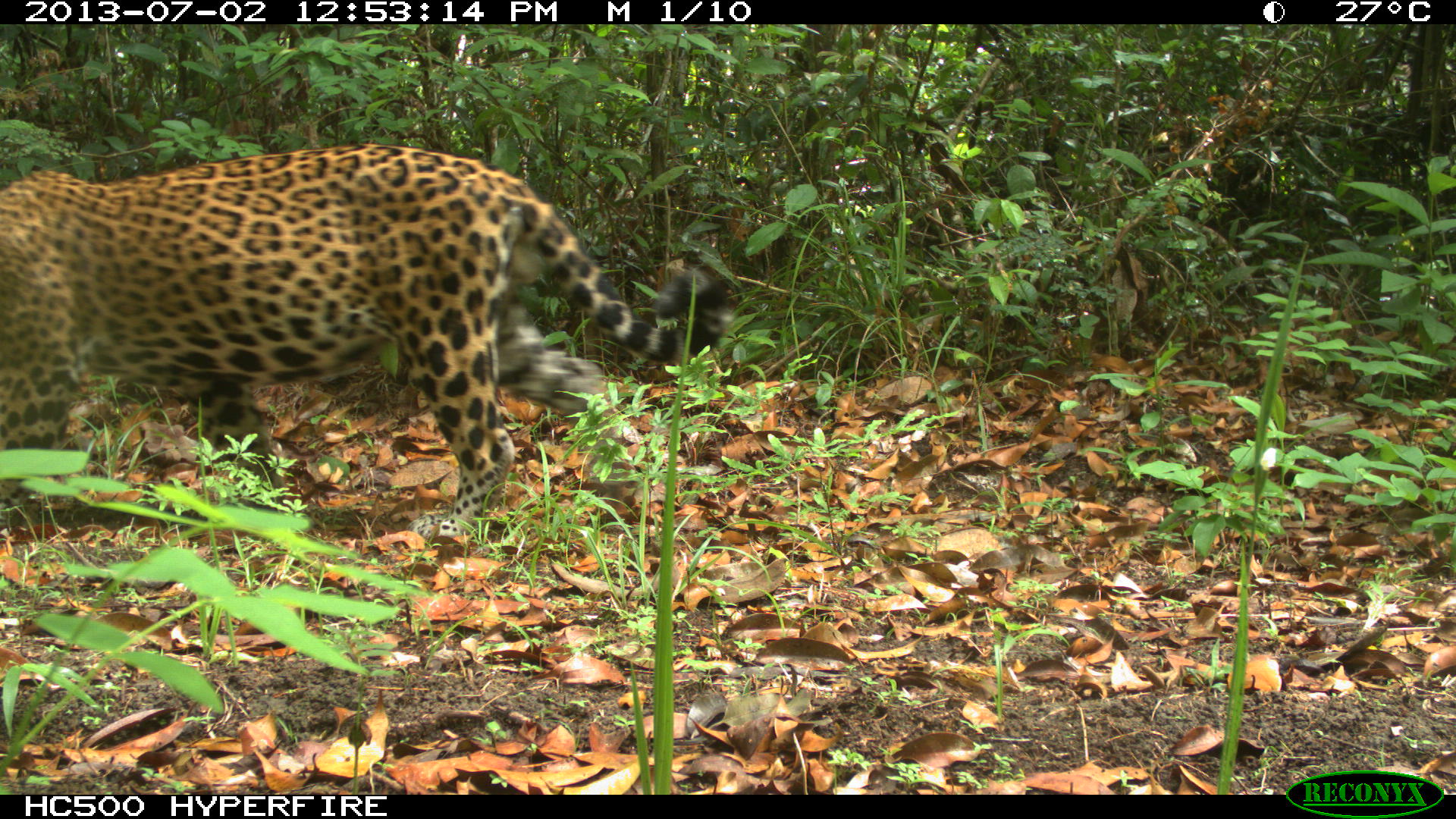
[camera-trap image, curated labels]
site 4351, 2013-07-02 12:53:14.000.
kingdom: Animalia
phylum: Chordata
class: Mammalia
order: Carnivora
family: Felidae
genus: Panthera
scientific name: Panthera onca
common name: jaguar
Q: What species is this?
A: Panthera onca (jaguar).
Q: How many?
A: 1.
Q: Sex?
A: Male.